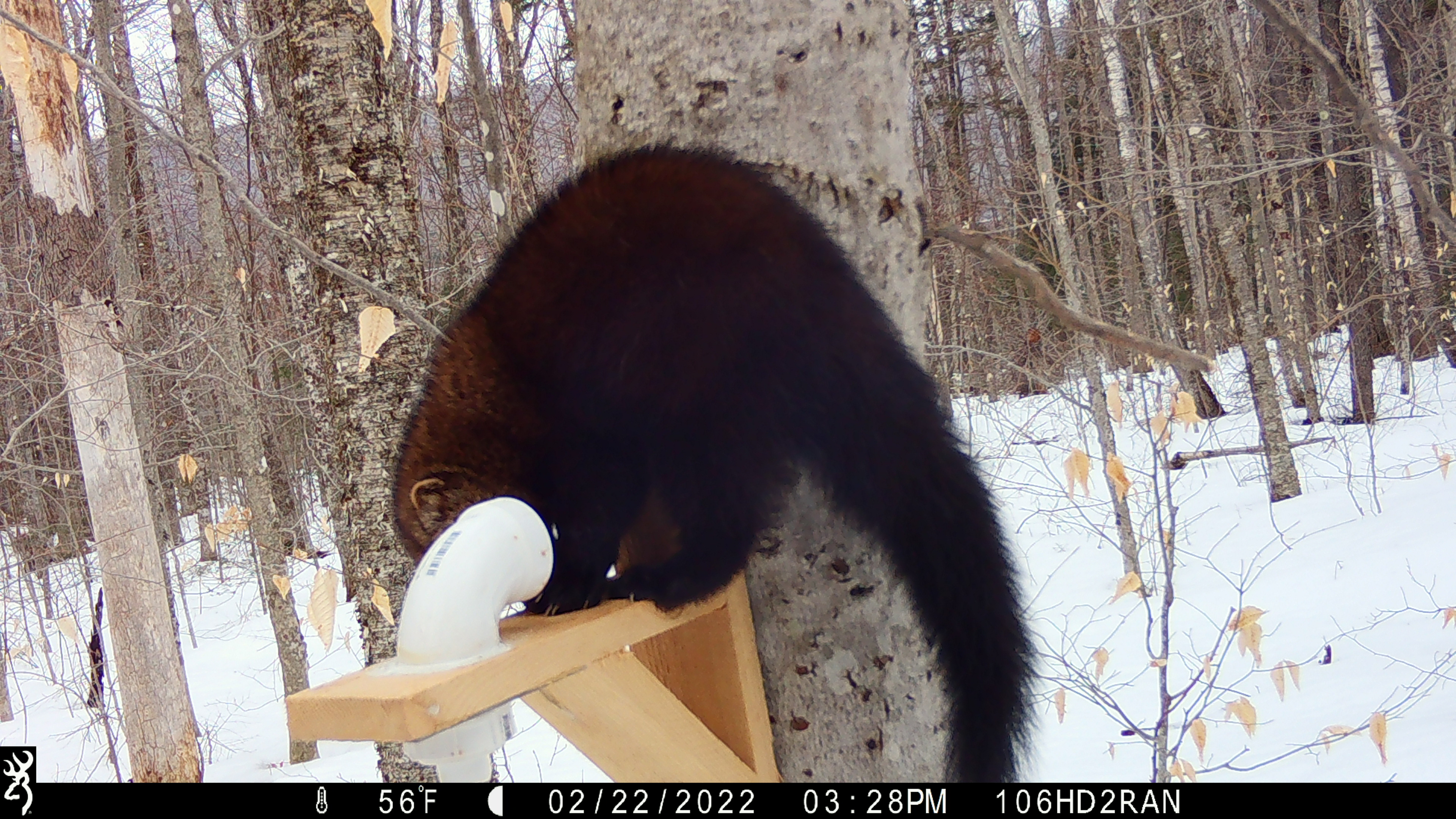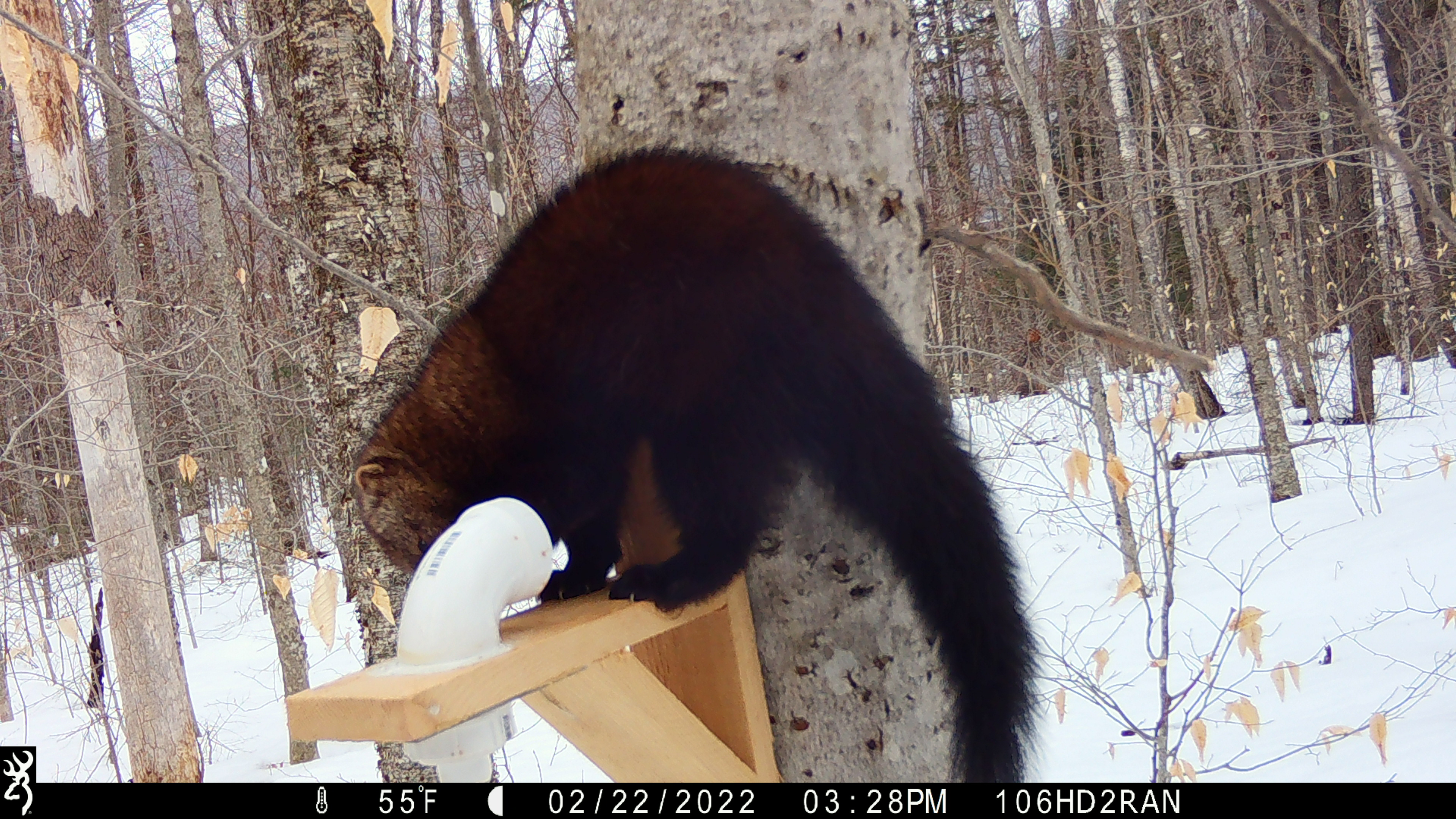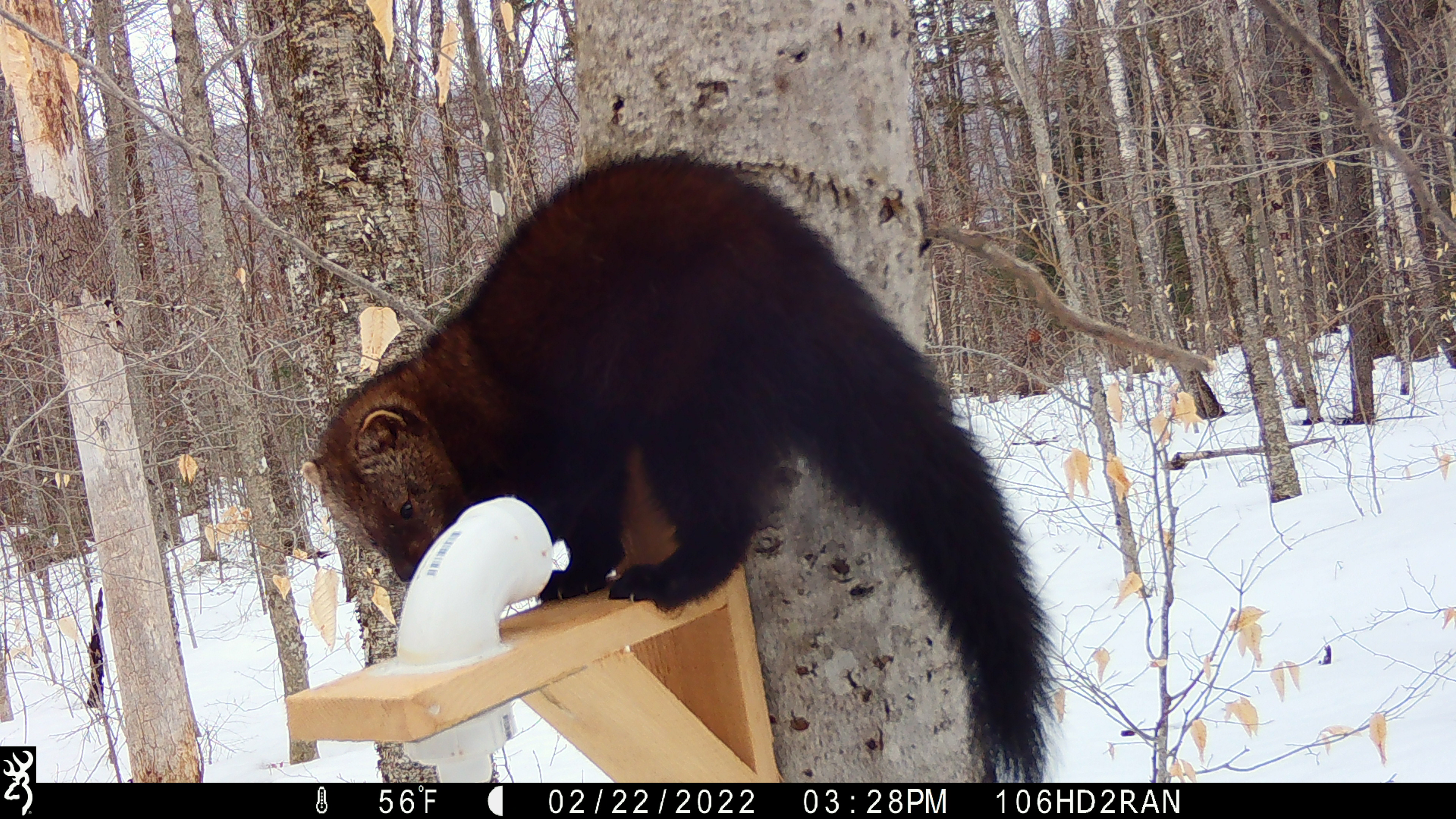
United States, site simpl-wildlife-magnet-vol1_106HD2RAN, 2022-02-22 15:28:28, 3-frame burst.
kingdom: Animalia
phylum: Chordata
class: Mammalia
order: Carnivora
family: Mustelidae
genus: Pekania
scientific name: Pekania pennanti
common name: fisher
Fisher (Pekania pennanti).